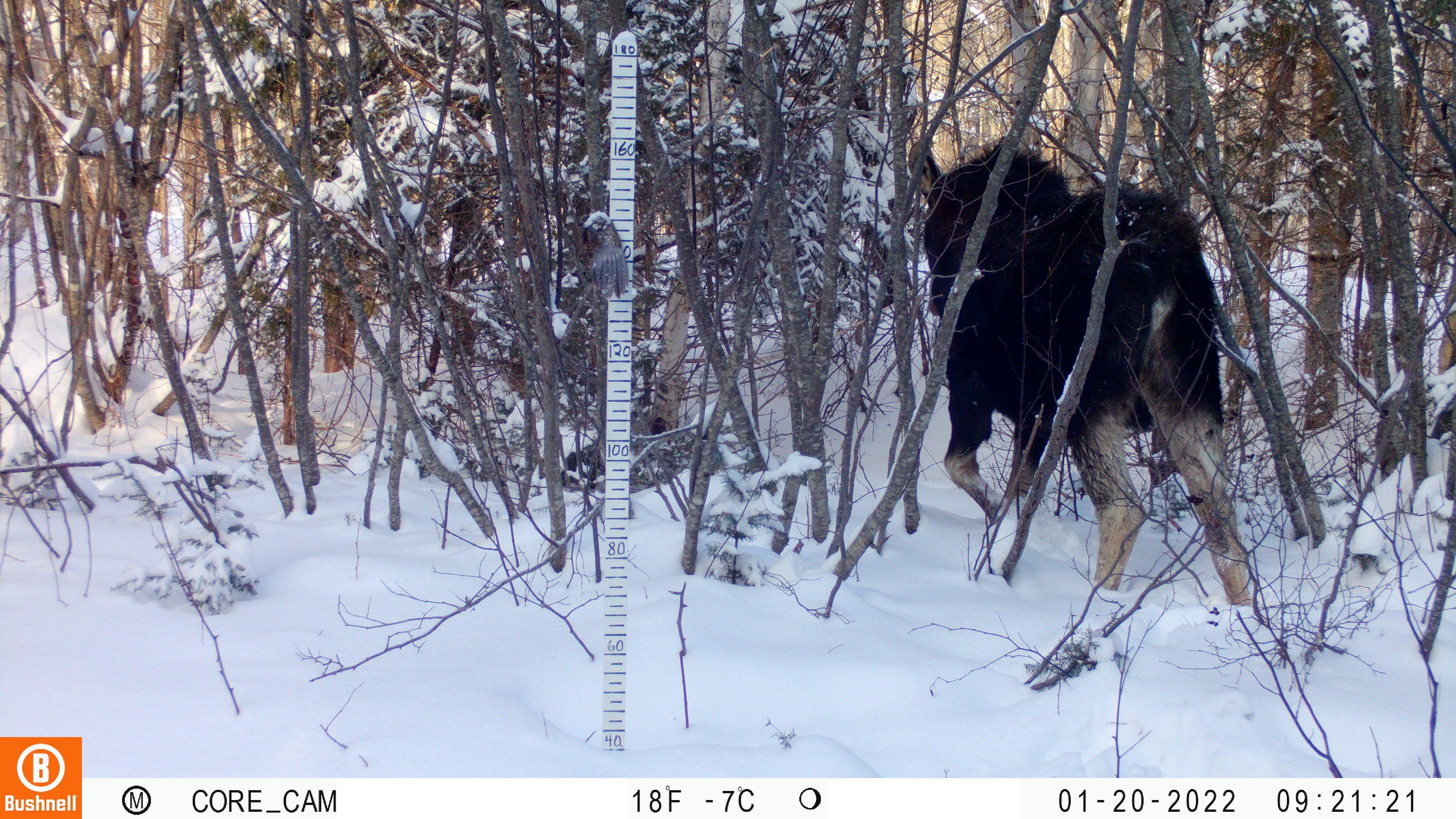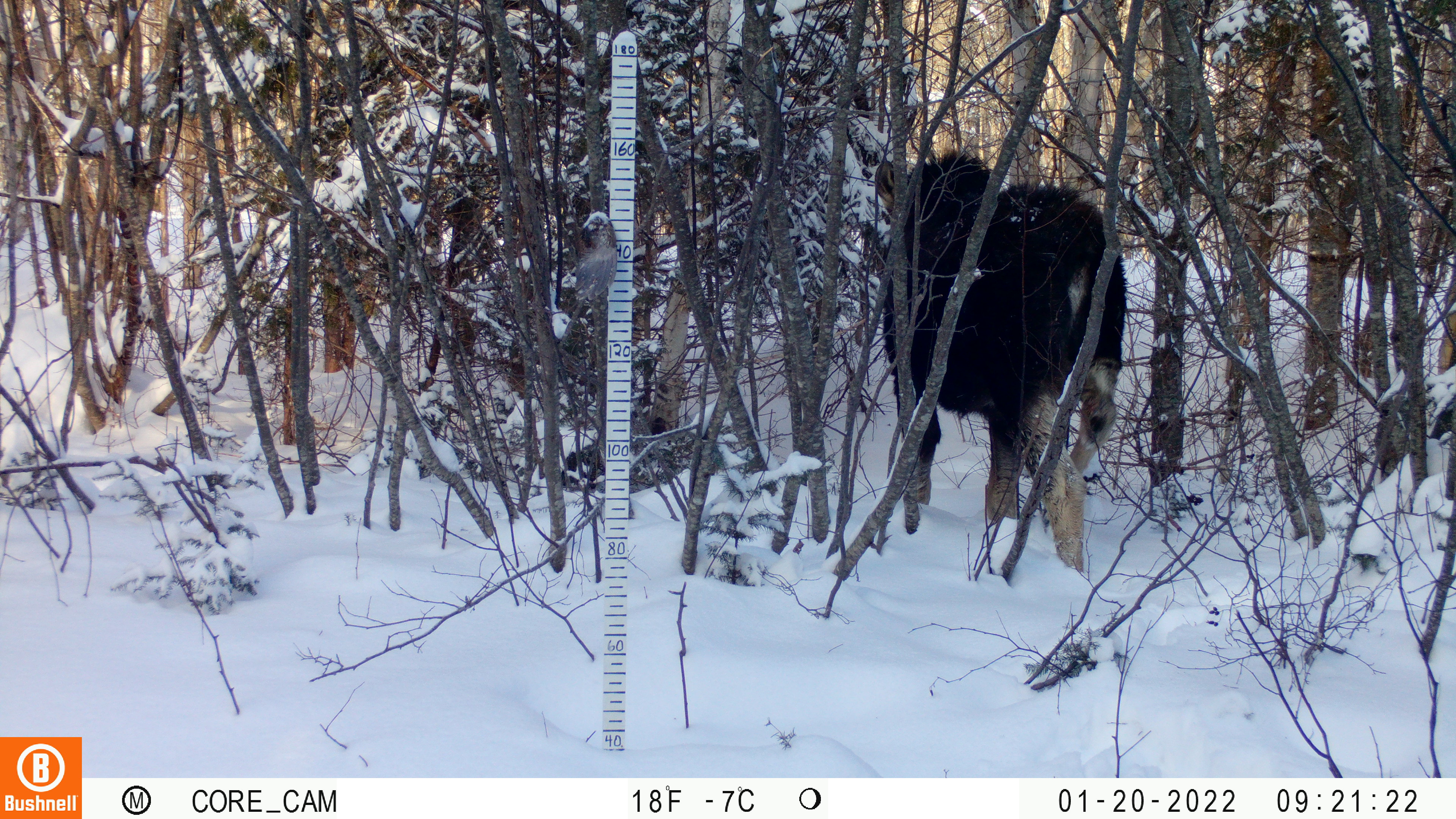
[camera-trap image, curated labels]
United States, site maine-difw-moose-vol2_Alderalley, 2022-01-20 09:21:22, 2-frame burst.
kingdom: Animalia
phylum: Chordata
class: Mammalia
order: Artiodactyla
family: Cervidae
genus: Alces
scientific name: Alces alces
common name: moose